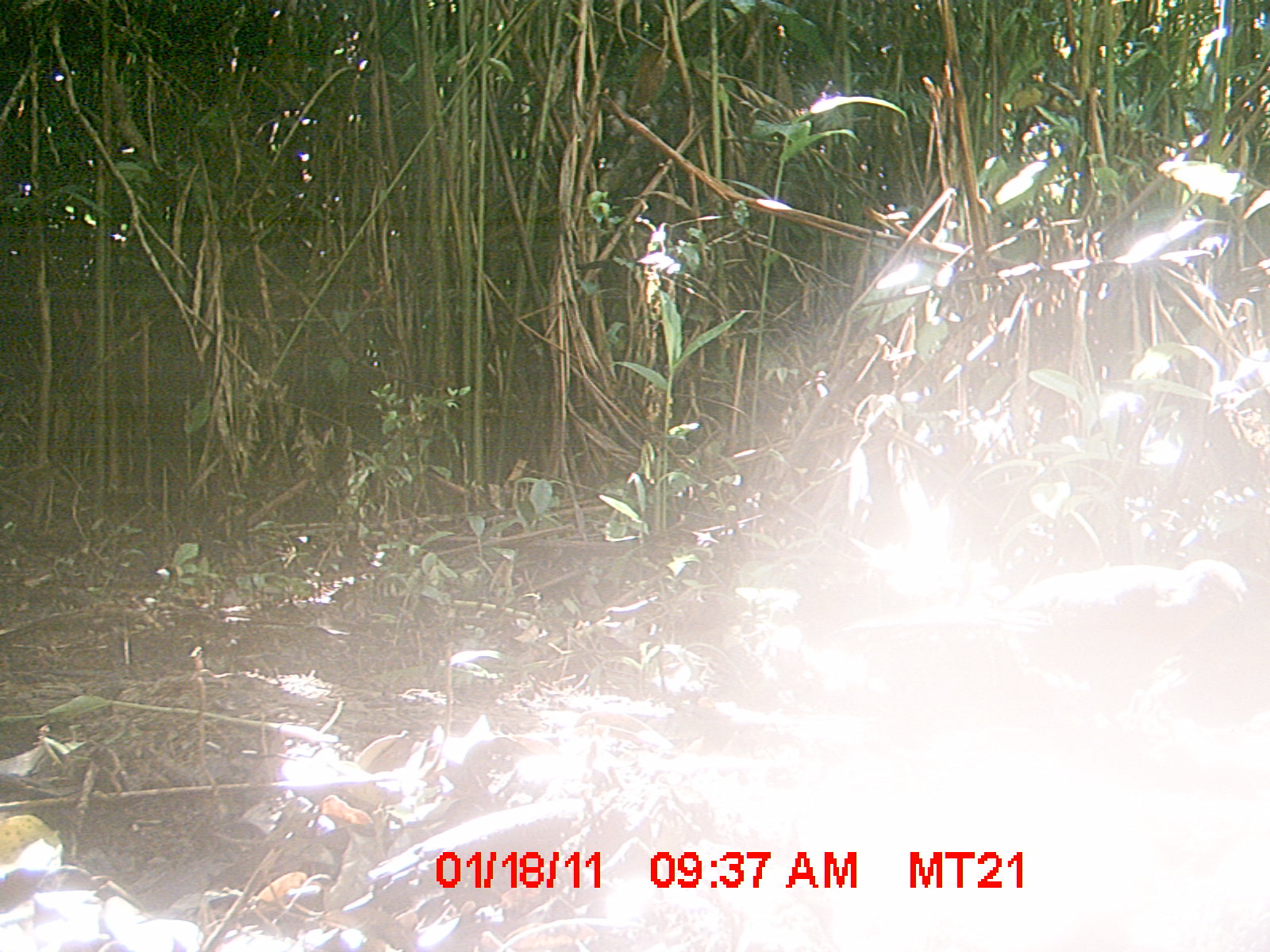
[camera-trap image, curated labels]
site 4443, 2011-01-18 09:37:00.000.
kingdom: Animalia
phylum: Chordata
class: Aves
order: Cuculiformes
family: Cuculidae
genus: Coua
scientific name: Coua serriana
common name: red-breasted coua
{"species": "Coua serriana (red-breasted coua)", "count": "1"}